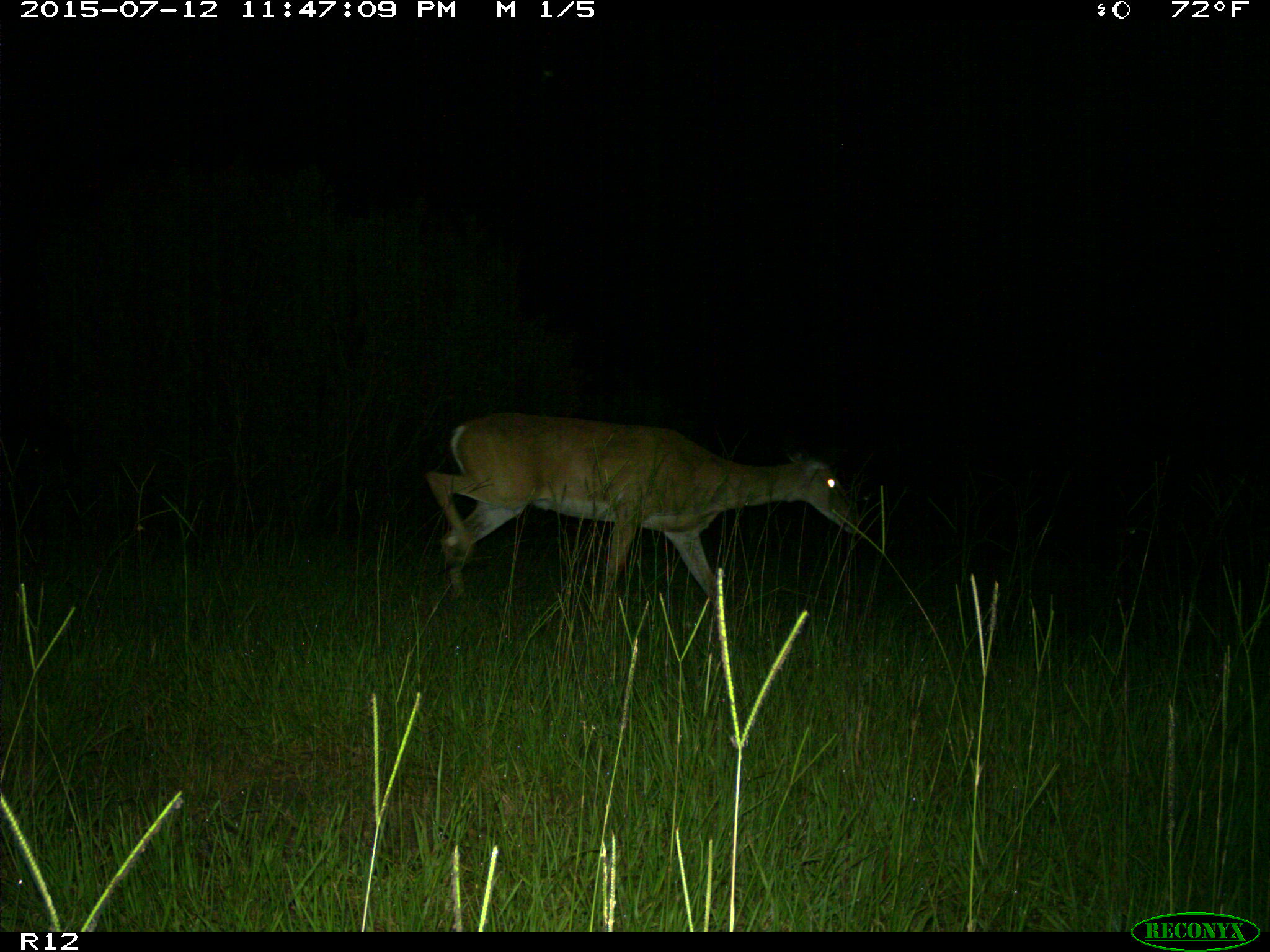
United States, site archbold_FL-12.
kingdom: Animalia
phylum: Chordata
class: Mammalia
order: Artiodactyla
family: Cervidae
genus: Odocoileus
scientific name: Odocoileus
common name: deer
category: unidentified deer